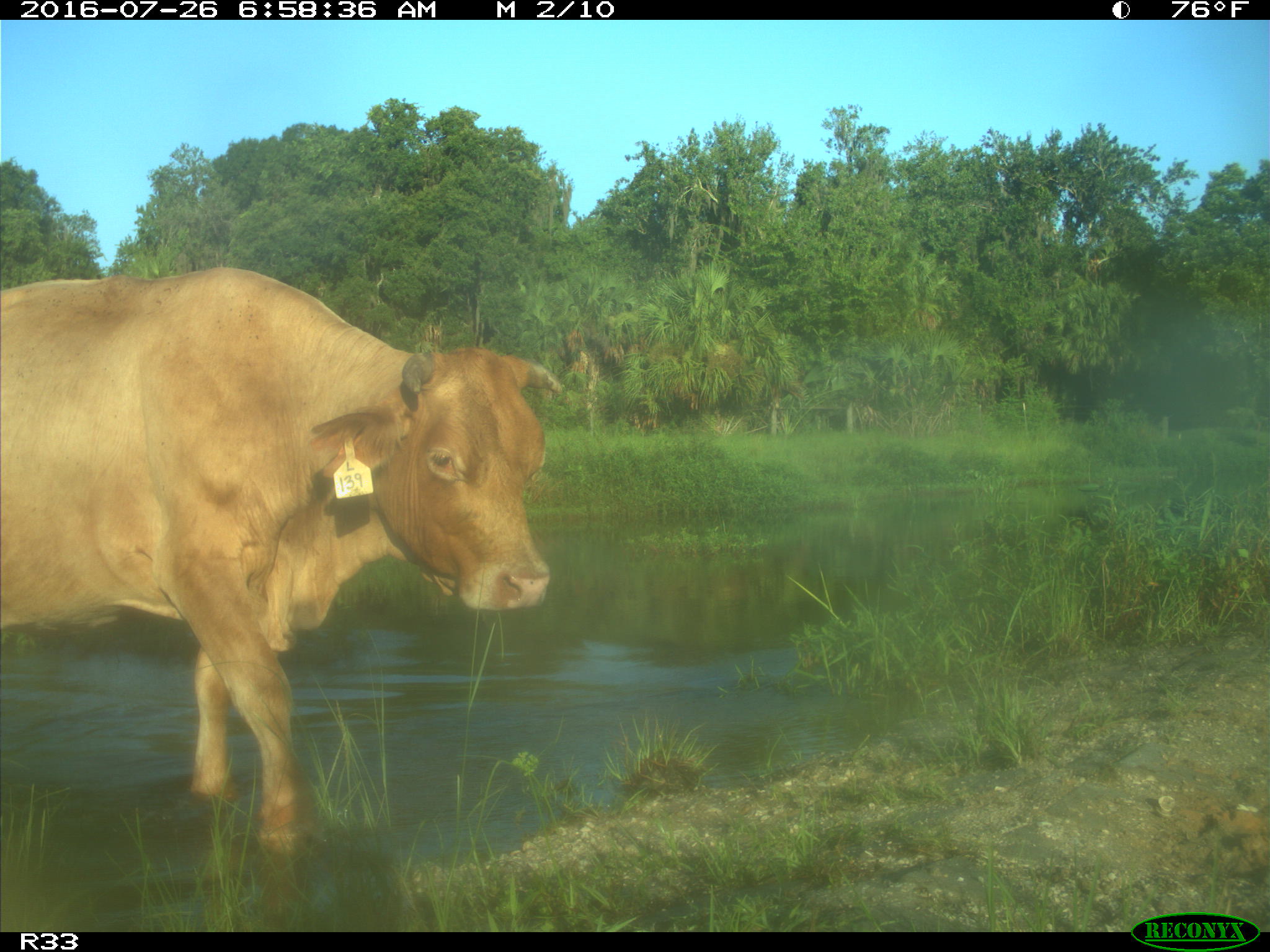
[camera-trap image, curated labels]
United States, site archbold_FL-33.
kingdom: Animalia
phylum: Chordata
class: Mammalia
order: Artiodactyla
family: Bovidae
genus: Bos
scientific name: Bos taurus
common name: domestic cow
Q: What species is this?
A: Bos taurus (domestic cow).